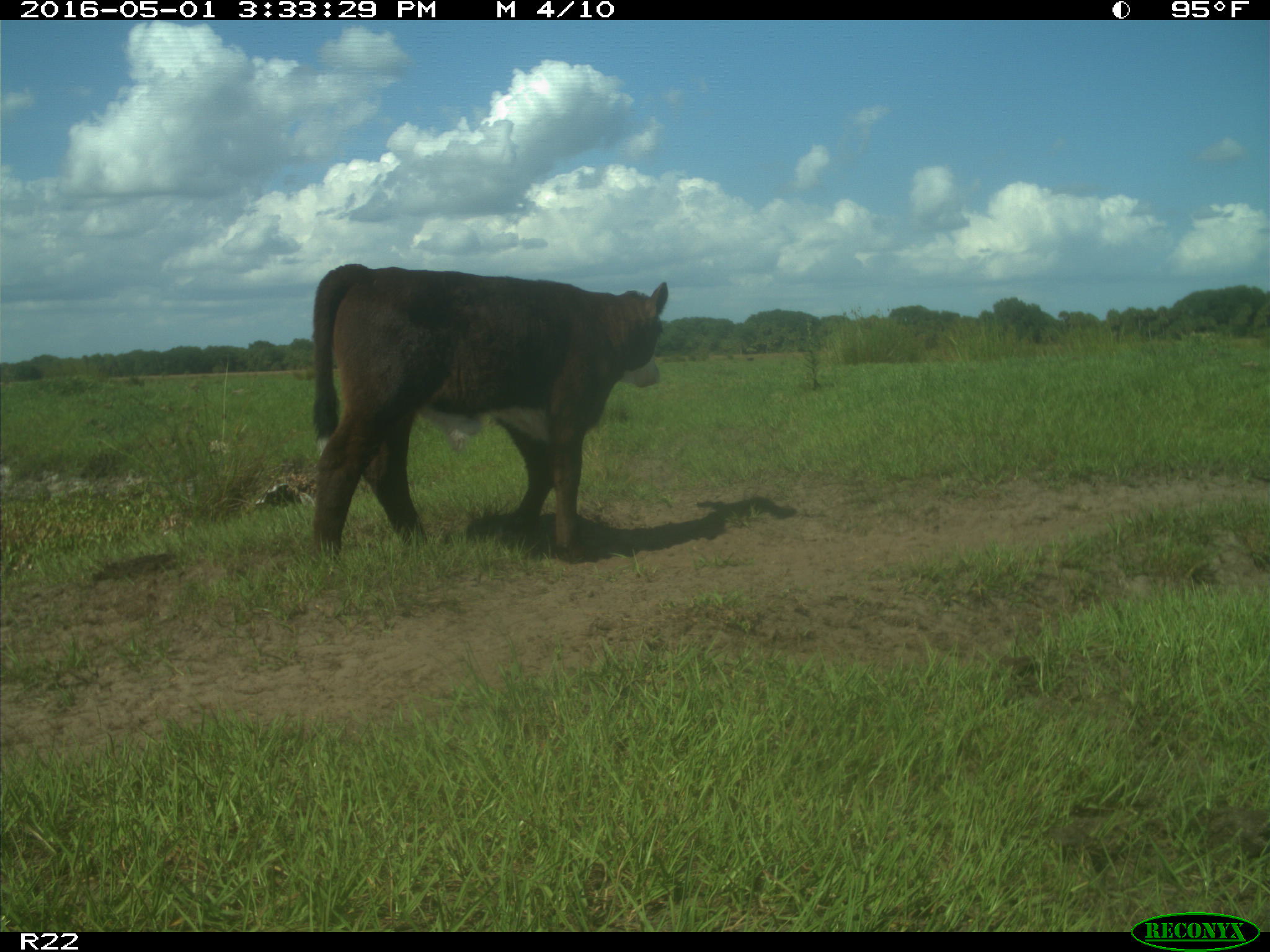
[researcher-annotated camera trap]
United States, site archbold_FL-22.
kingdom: Animalia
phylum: Chordata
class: Mammalia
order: Artiodactyla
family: Bovidae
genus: Bos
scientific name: Bos taurus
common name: domestic cow